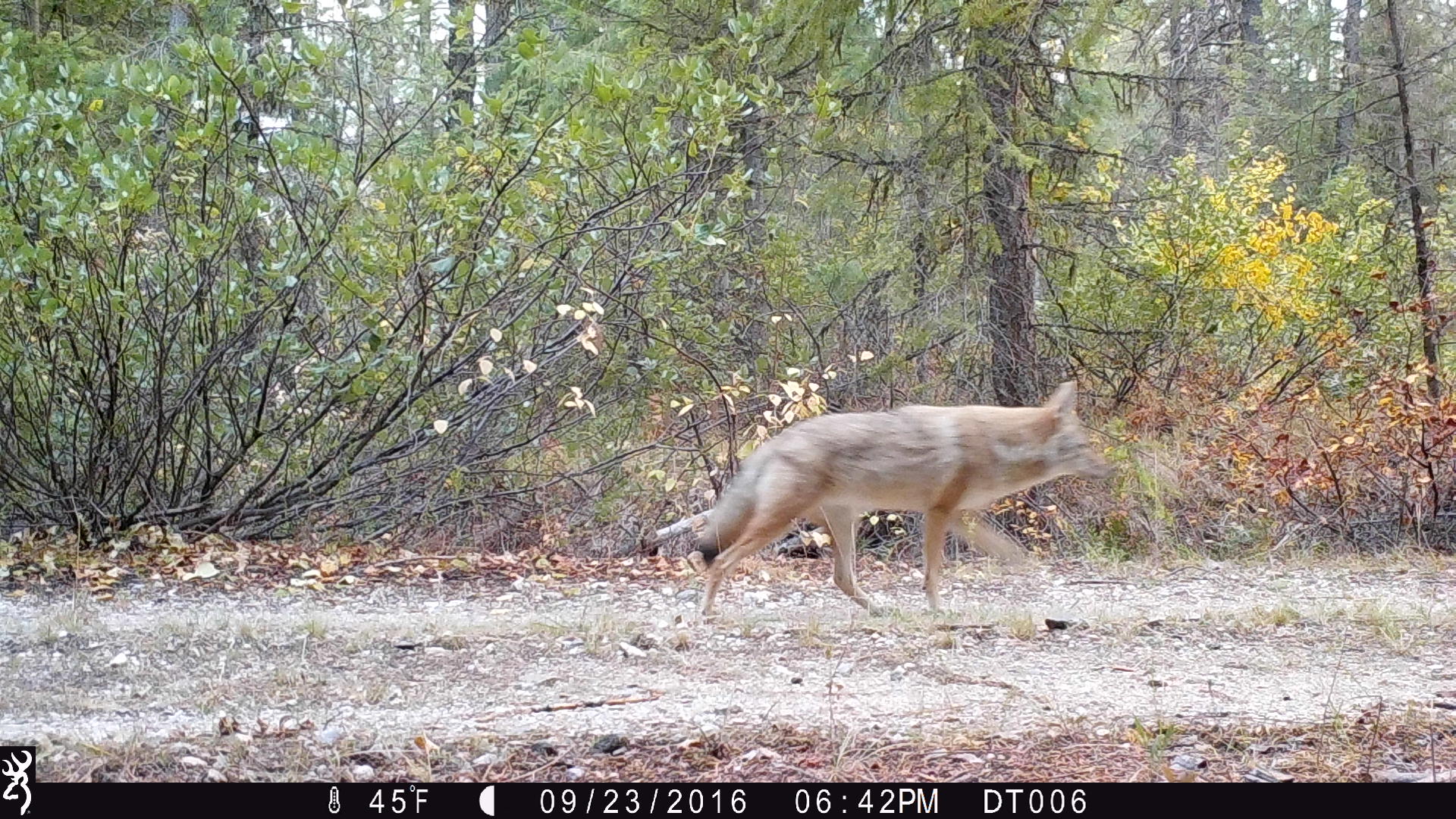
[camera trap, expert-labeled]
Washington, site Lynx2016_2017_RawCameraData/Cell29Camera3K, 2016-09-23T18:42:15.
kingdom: Animalia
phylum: Chordata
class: Mammalia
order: Carnivora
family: Canidae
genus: Canis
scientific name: Canis latrans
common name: coyote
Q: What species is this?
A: Canis latrans (coyote).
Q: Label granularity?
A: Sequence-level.